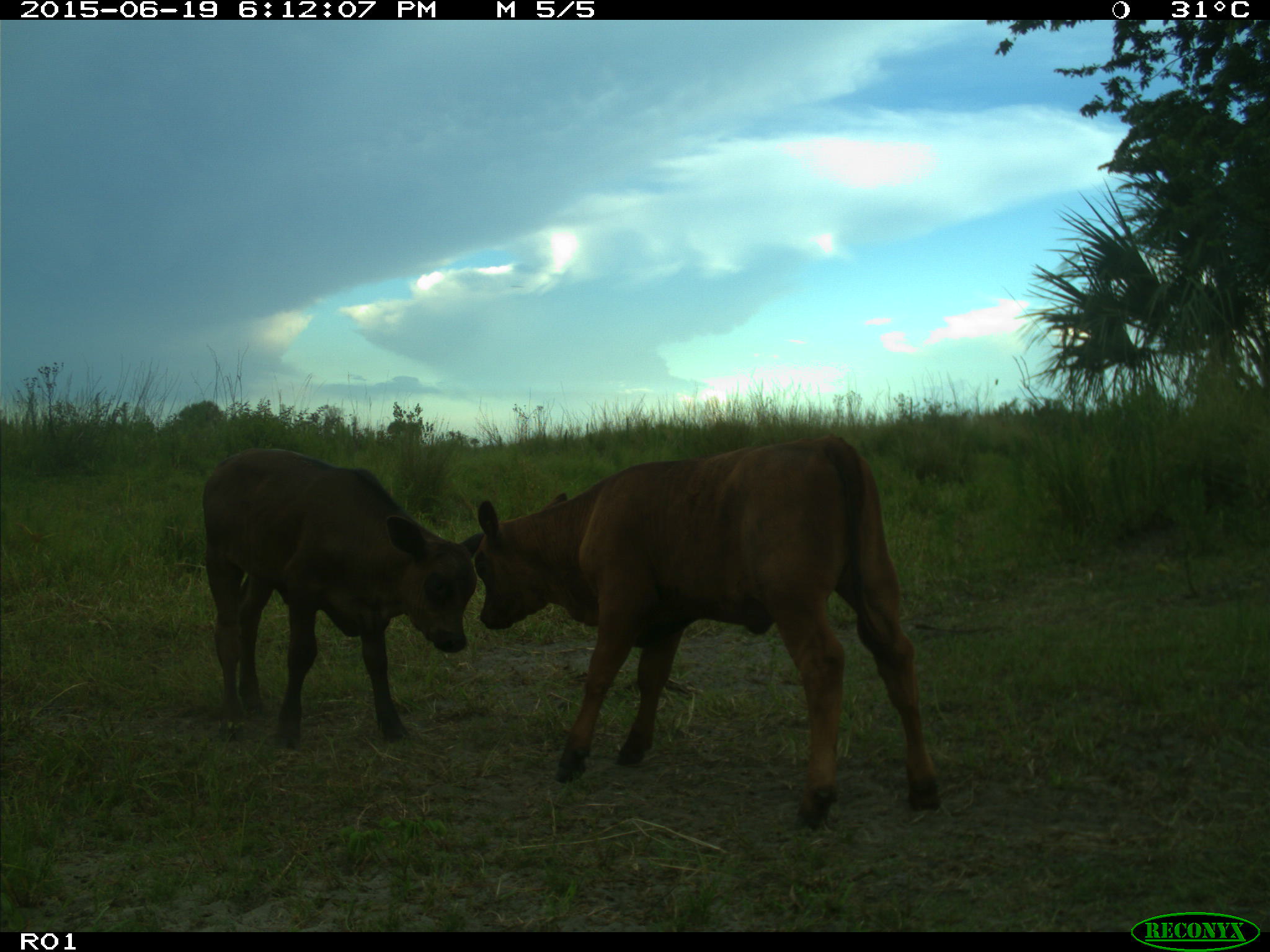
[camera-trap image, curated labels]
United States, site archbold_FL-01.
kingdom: Animalia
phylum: Chordata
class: Mammalia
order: Artiodactyla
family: Bovidae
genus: Bos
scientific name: Bos taurus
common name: domestic cow